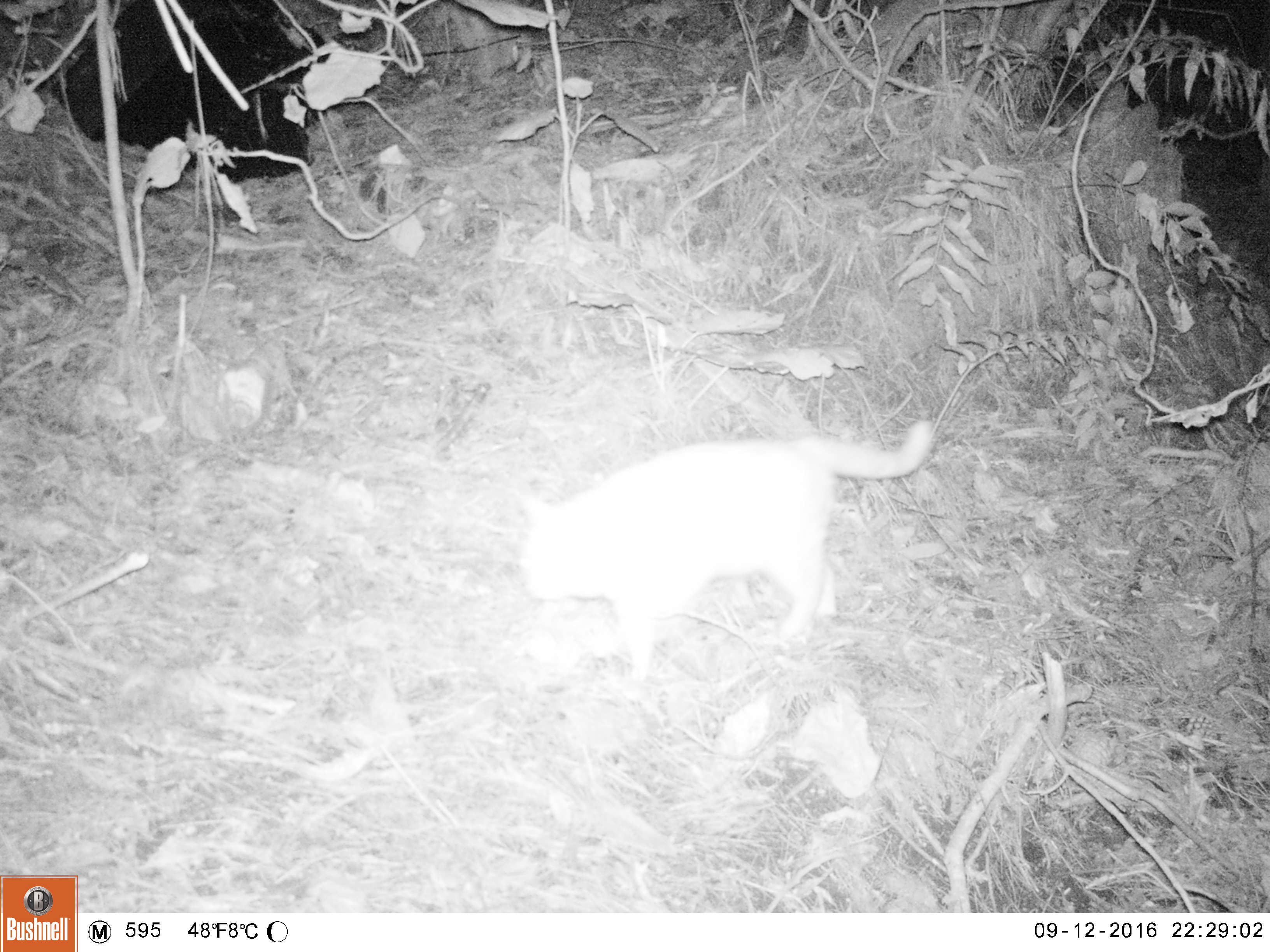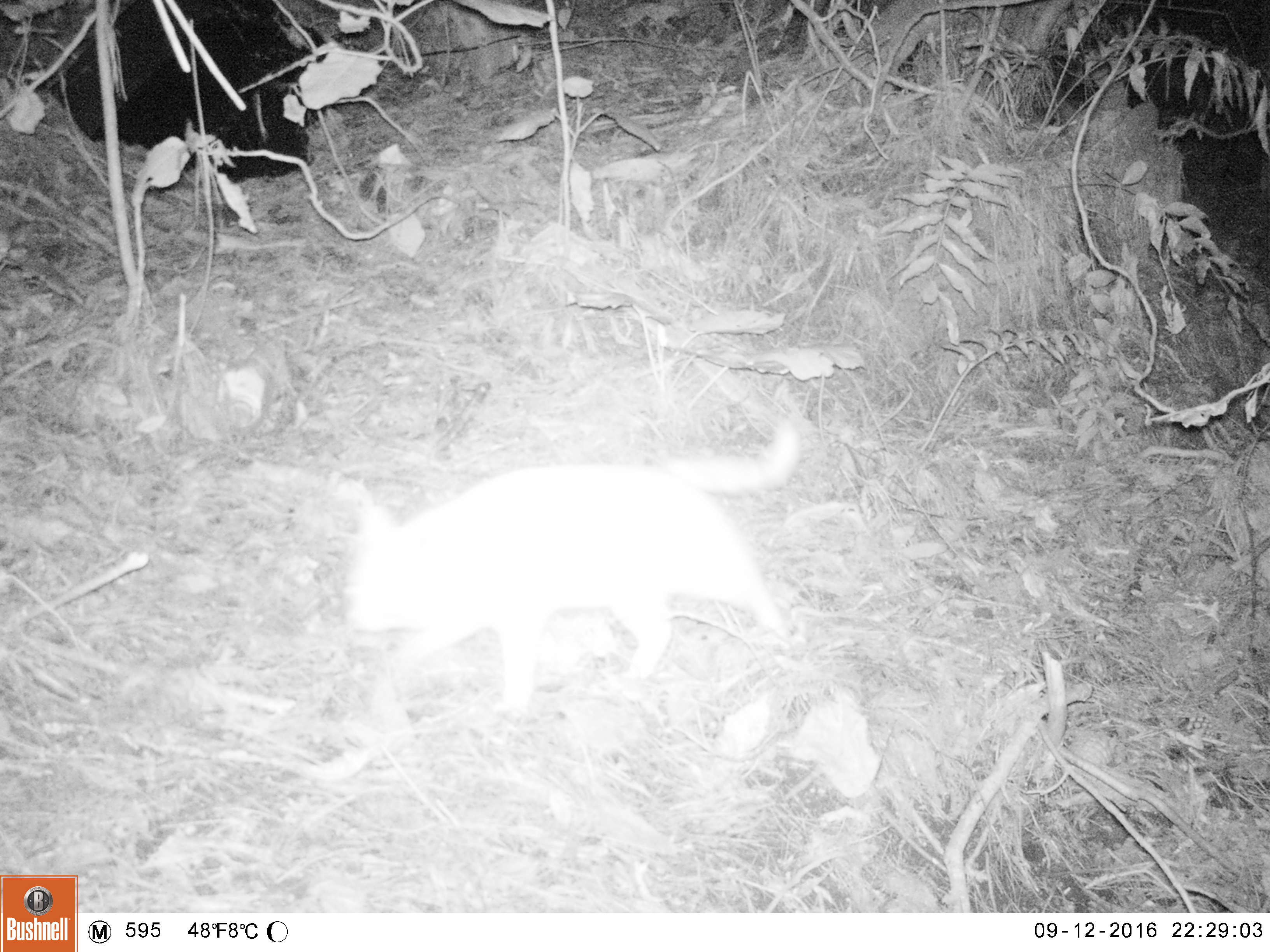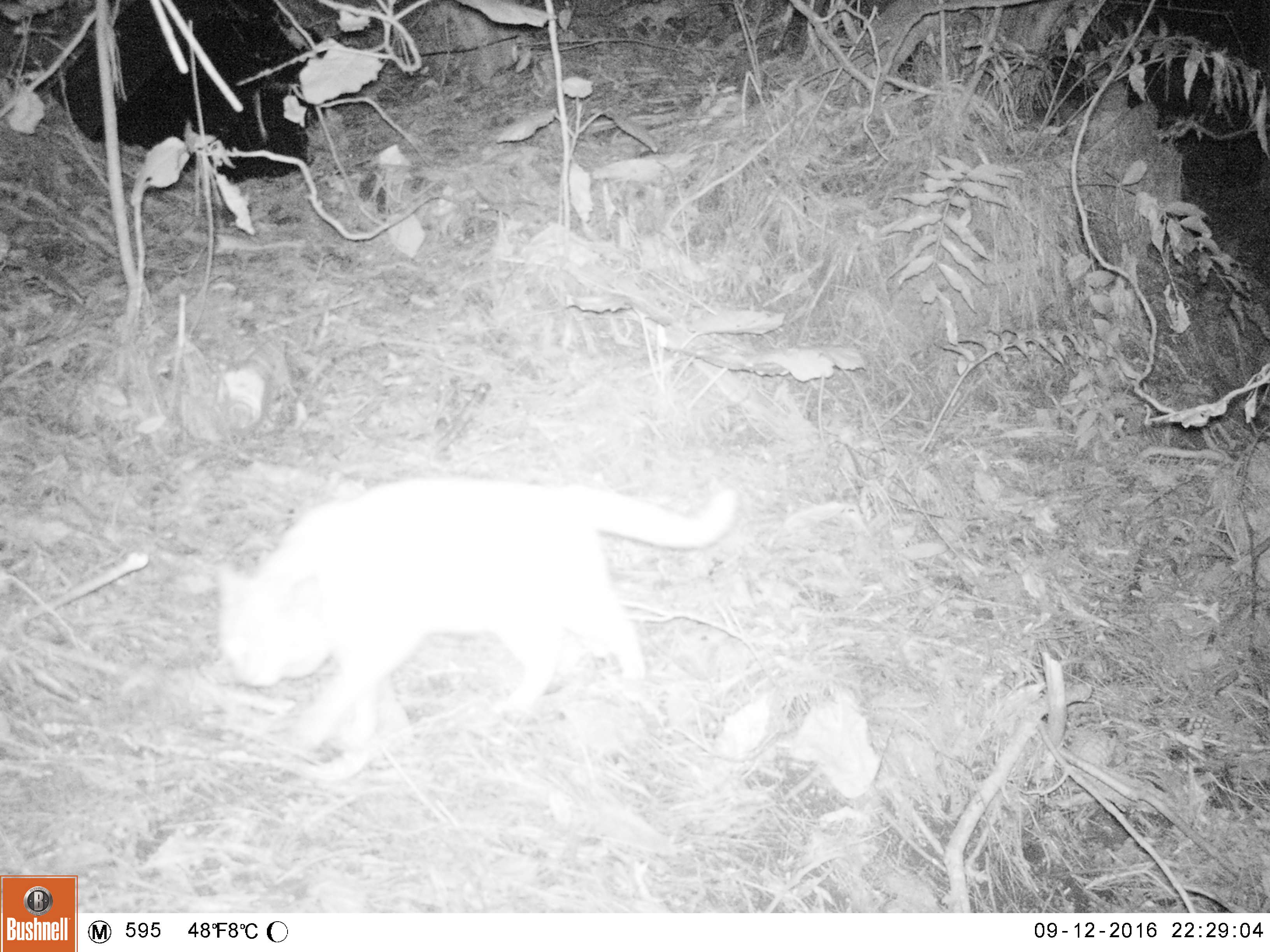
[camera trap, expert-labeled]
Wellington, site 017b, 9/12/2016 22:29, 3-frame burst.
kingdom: Animalia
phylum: Chordata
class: Mammalia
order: Carnivora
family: Felidae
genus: Felis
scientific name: Felis catus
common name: cat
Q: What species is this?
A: Cat (Felis catus).